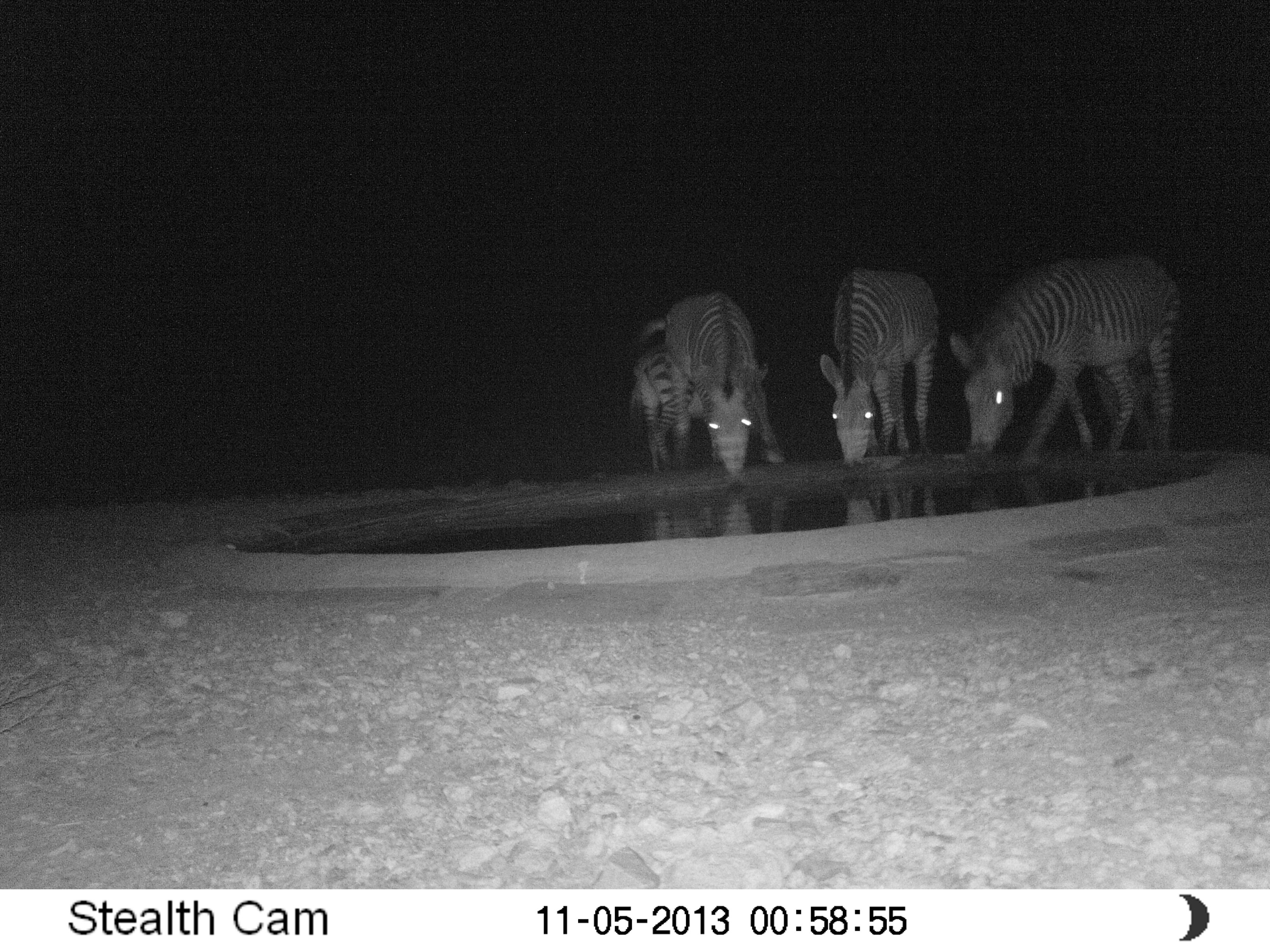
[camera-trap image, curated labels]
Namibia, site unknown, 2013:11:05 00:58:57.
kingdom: Animalia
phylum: Chordata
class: Mammalia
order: Perissodactyla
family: Equidae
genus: Equus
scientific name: Equus zebra hartmannae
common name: hartmann's mountain zebra